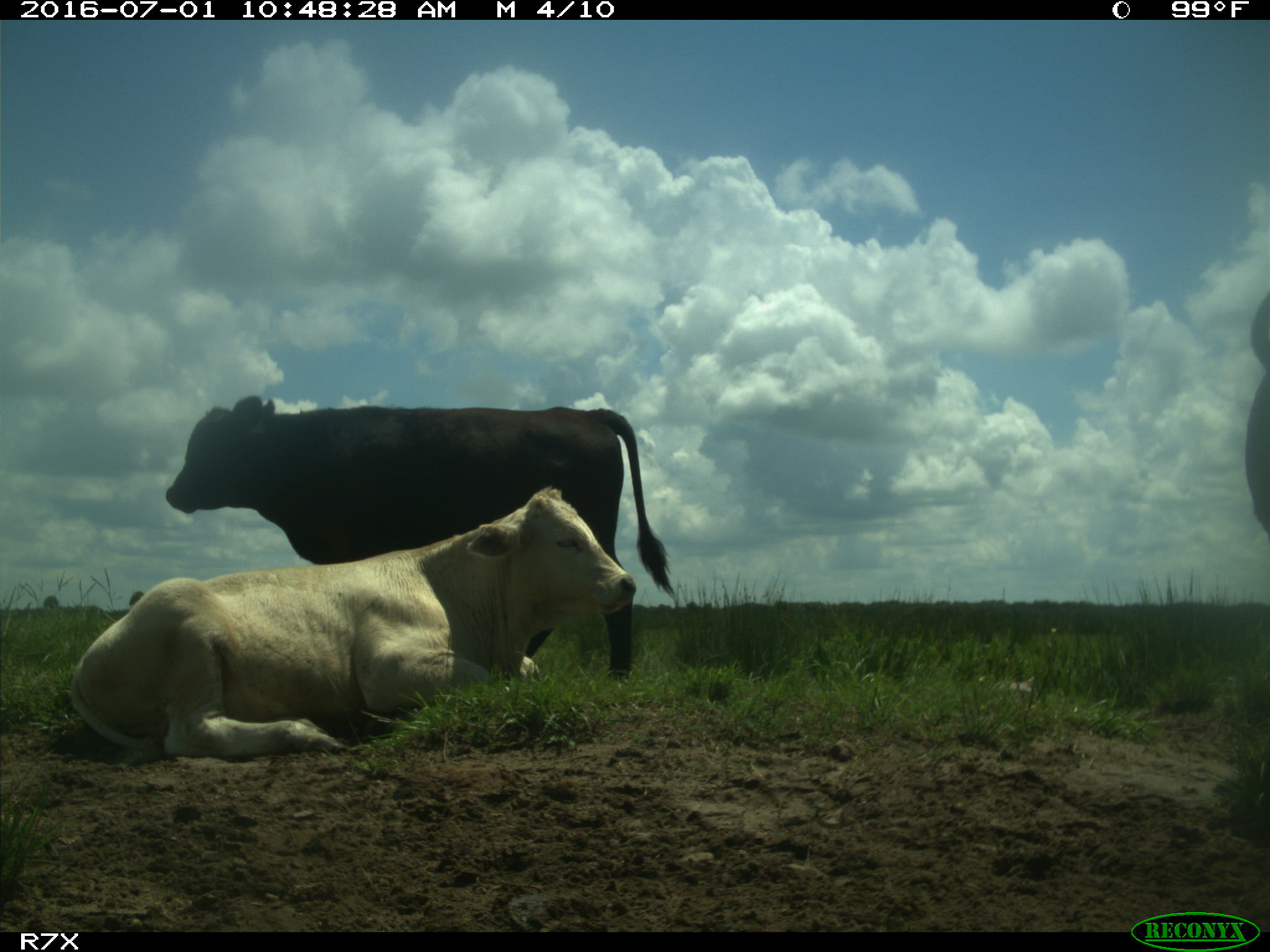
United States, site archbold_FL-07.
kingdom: Animalia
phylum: Chordata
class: Mammalia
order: Artiodactyla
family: Bovidae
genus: Bos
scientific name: Bos taurus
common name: domestic cow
Bos taurus (domestic cow).